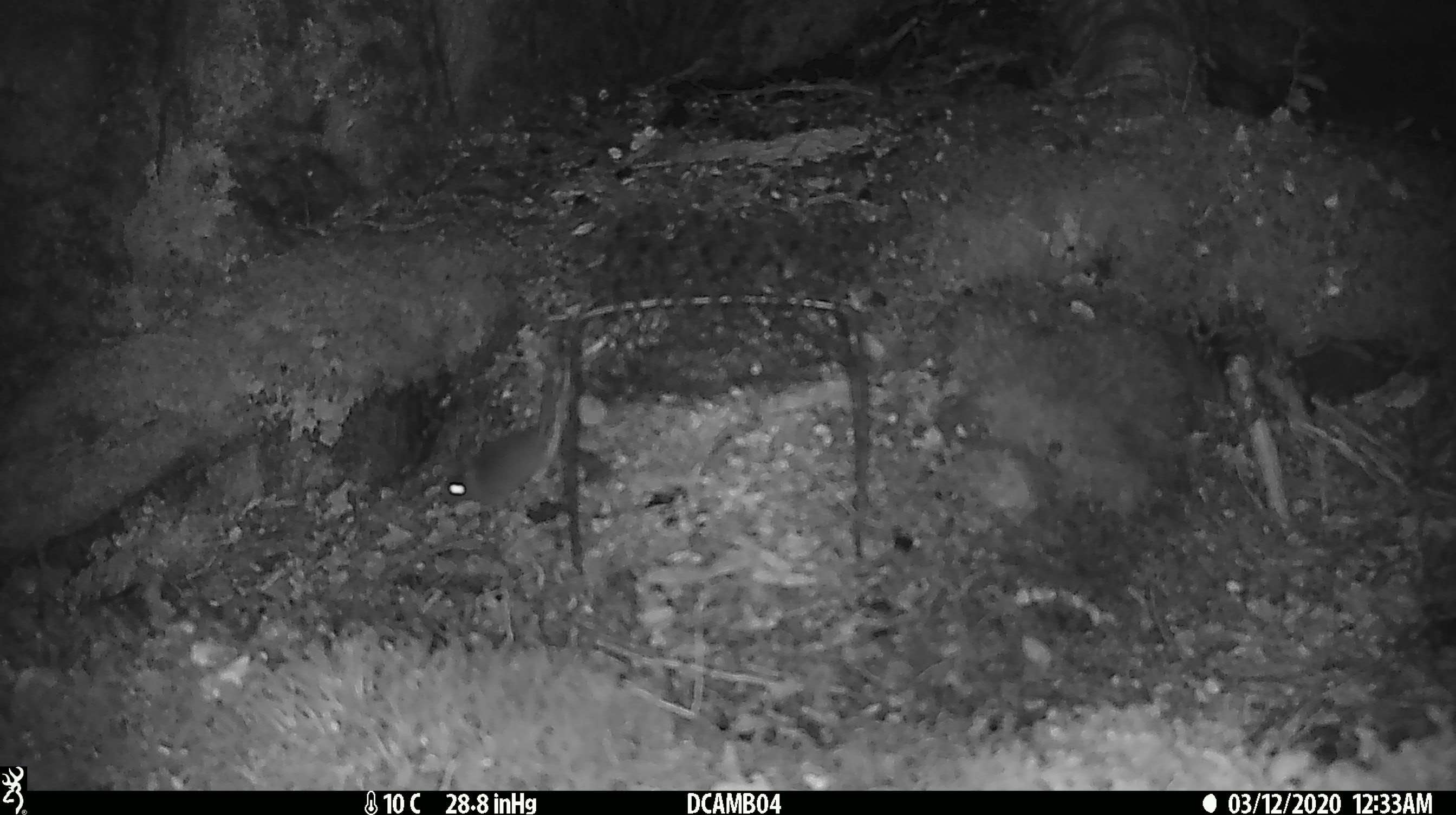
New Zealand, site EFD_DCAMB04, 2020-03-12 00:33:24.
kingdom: Animalia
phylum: Chordata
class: Mammalia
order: Rodentia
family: Muridae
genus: Mus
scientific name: Mus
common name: mouse